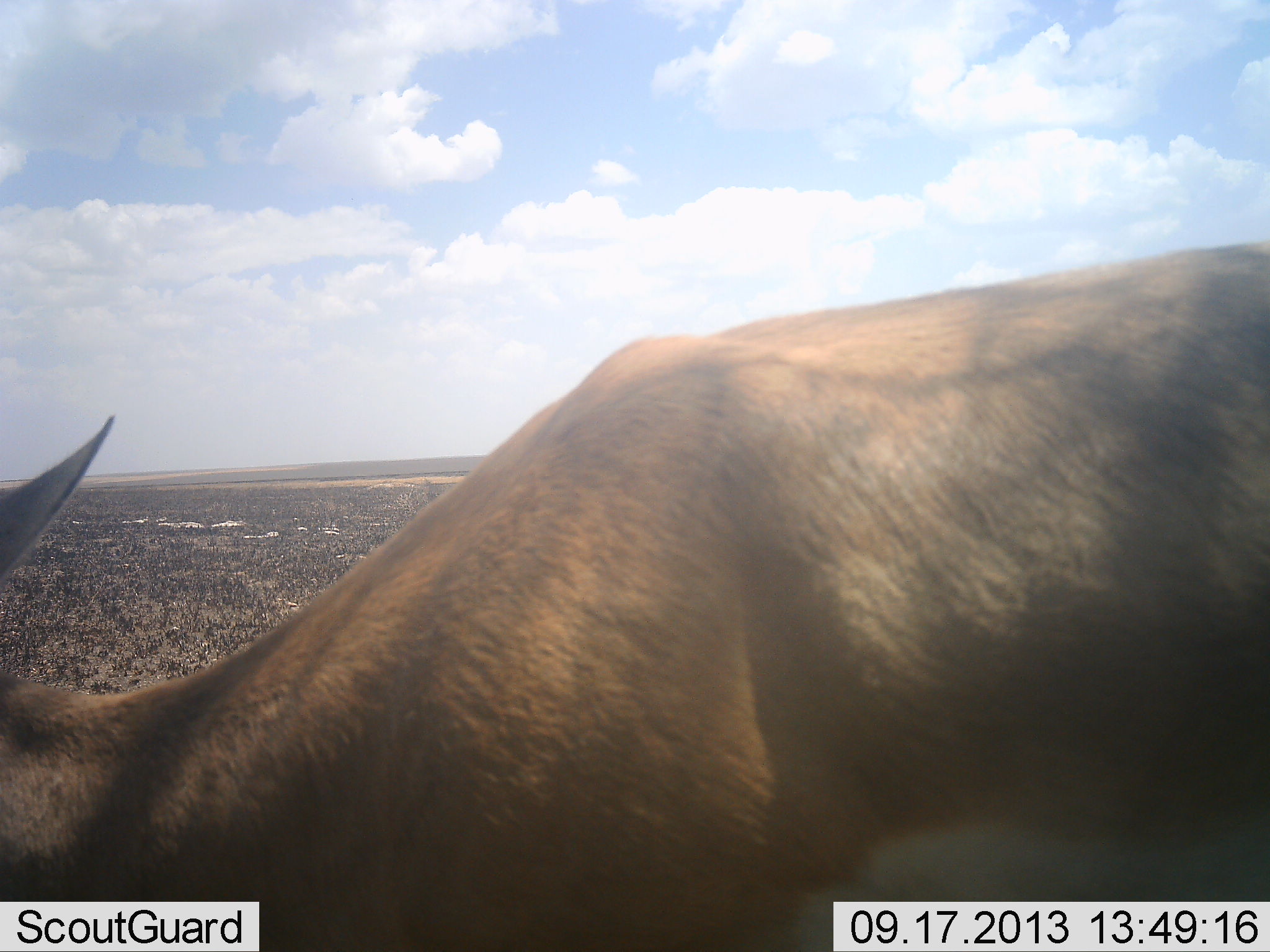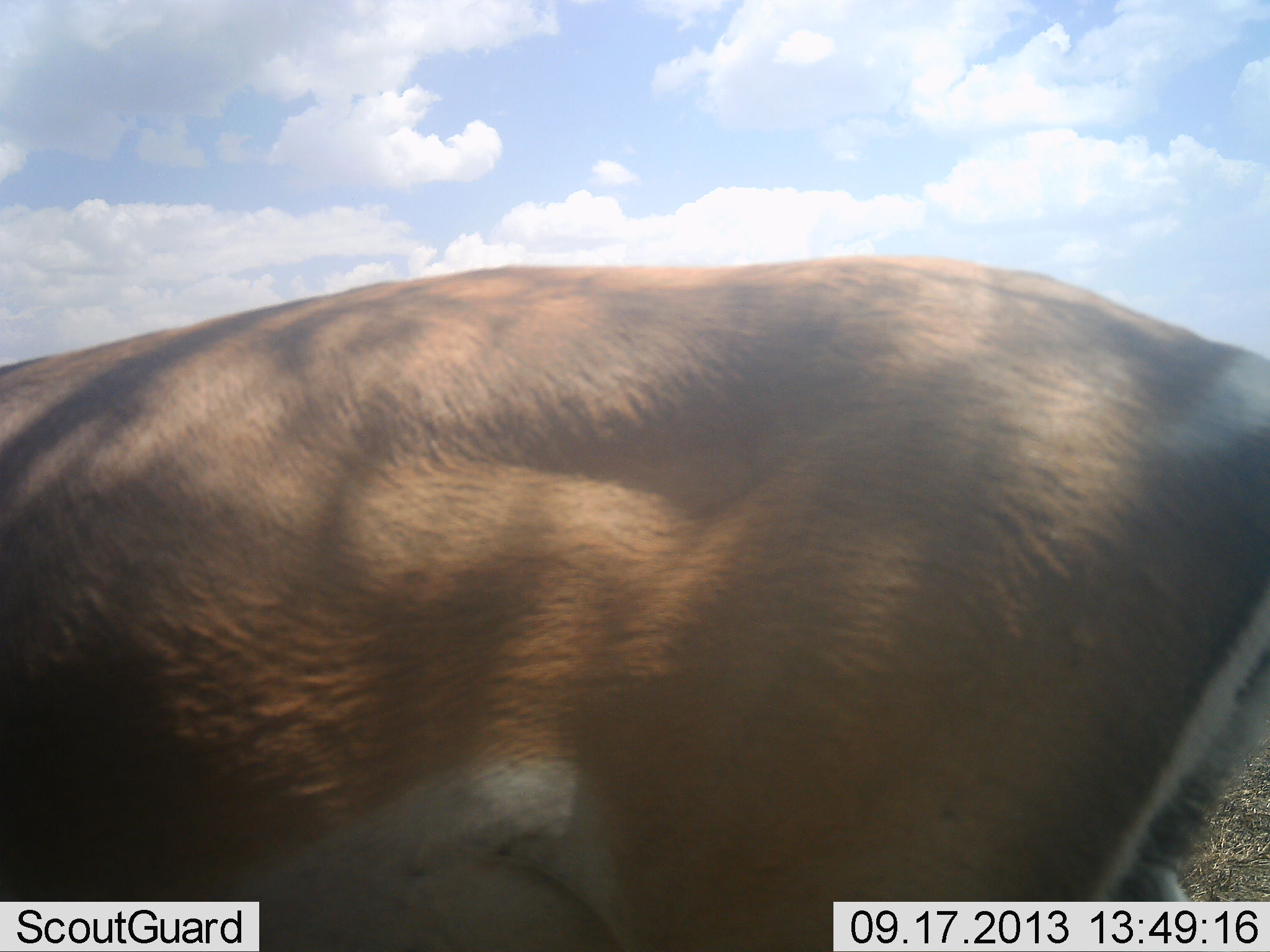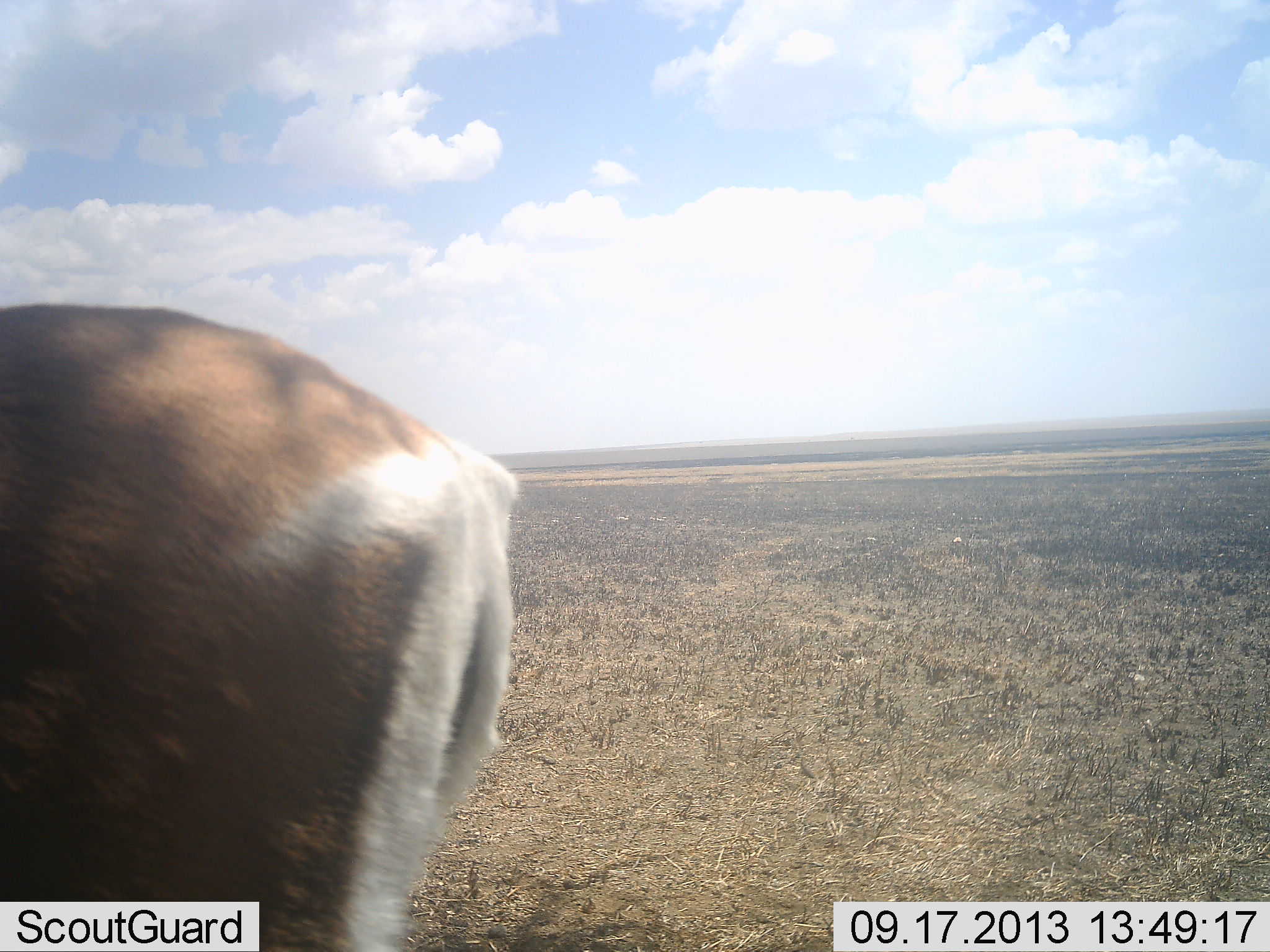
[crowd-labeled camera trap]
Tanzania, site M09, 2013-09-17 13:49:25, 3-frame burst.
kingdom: Animalia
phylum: Chordata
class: Mammalia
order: Artiodactyla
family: Bovidae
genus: Nanger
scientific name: Nanger granti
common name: grant's gazelle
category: gazellegrants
Gazellegrants (grant's gazelle) (Nanger granti), count 1. Behavior (volunteer vote fractions): standing 13%, resting 0%, moving 73%, interacting 0%. Young present (vote fraction): 0%. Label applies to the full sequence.